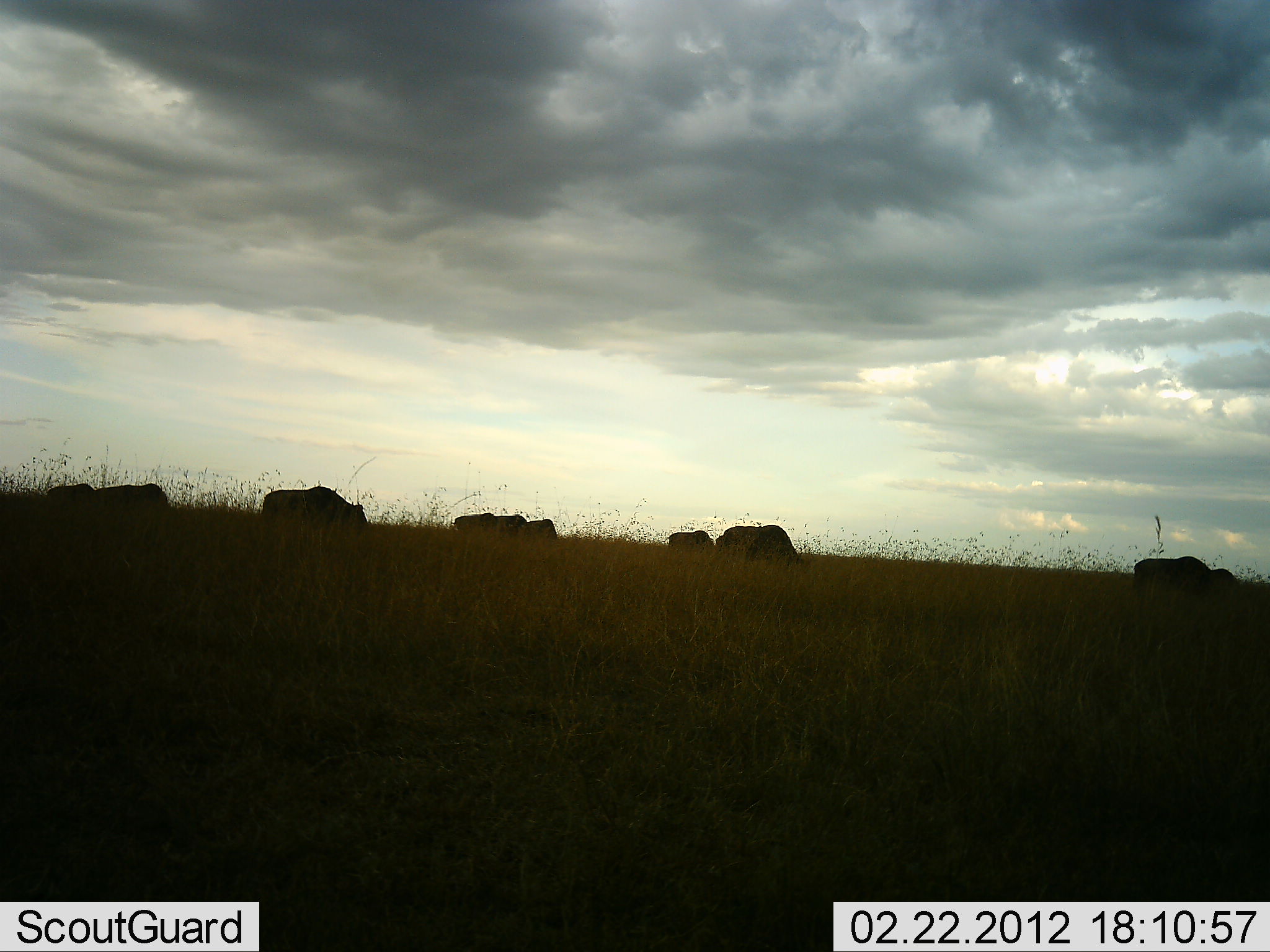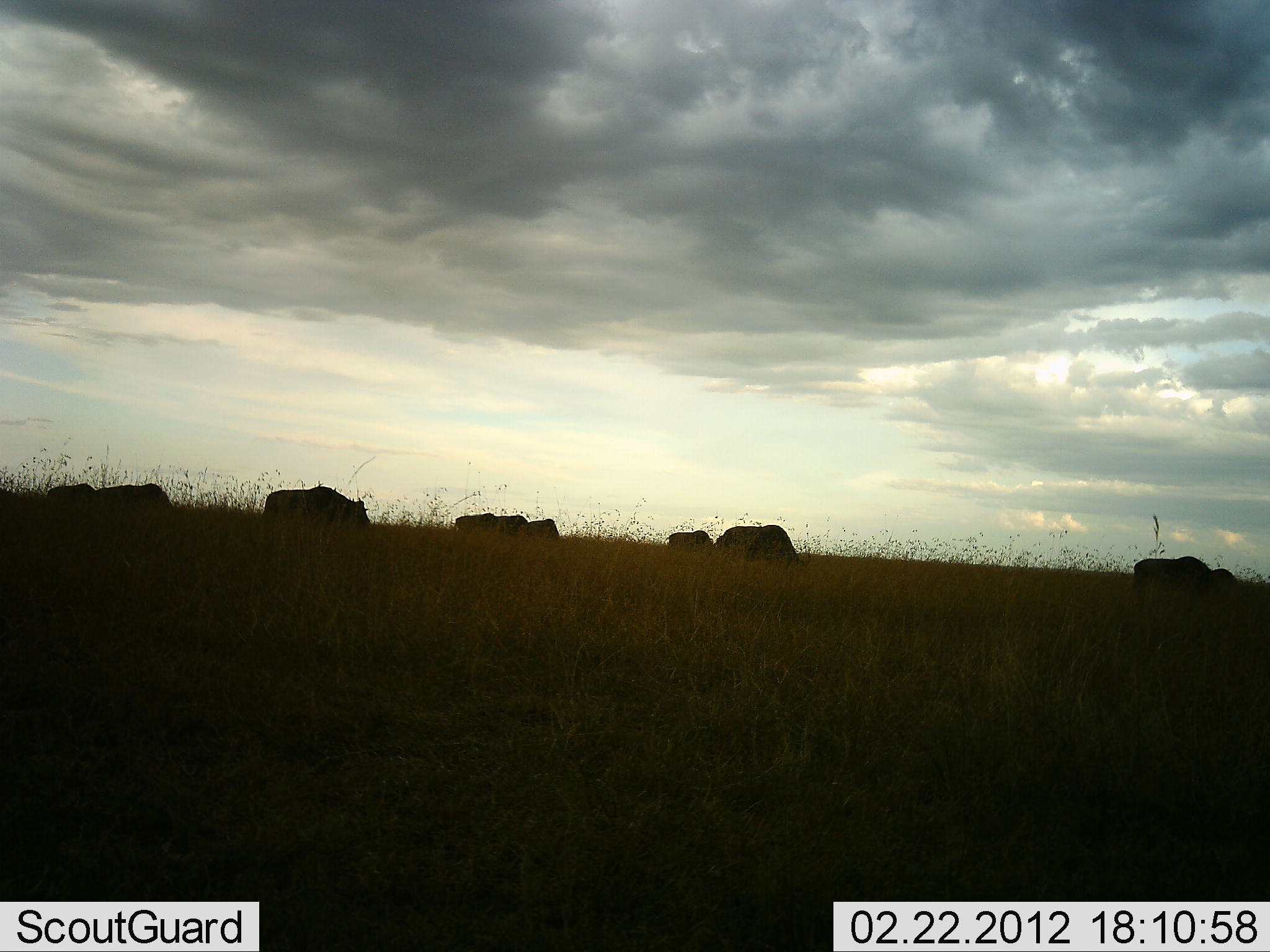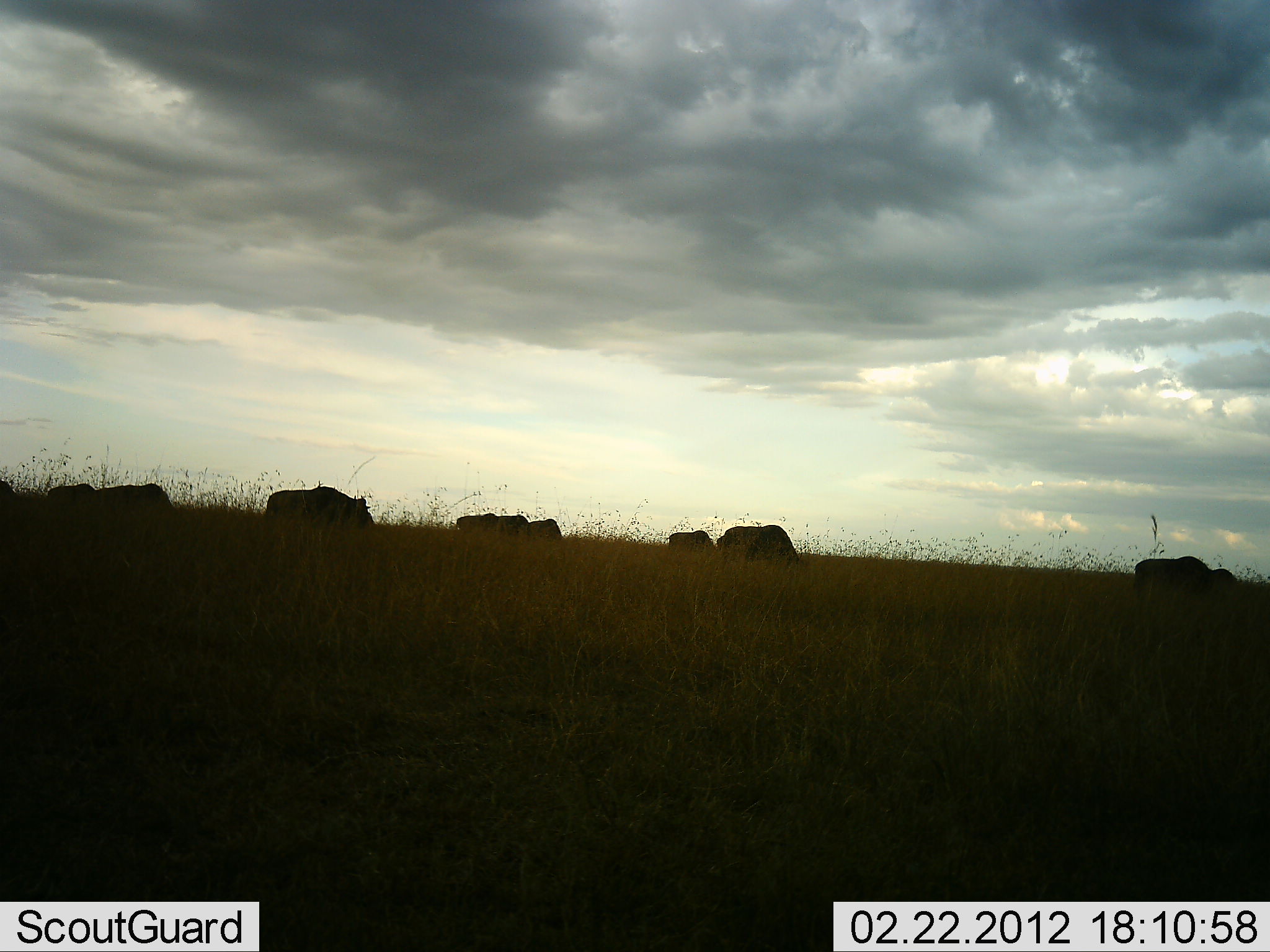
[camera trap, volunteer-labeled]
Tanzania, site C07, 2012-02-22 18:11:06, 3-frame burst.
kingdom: Animalia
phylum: Chordata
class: Mammalia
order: Artiodactyla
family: Bovidae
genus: Connochaetes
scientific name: Connochaetes taurinus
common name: blue wildebeest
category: wildebeest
Wildebeest (blue wildebeest) (Connochaetes taurinus), count 9. Behavior (volunteer vote fractions): standing 48%, resting 0%, moving 26%, interacting 0%. Young present (vote fraction): 9%. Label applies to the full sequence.